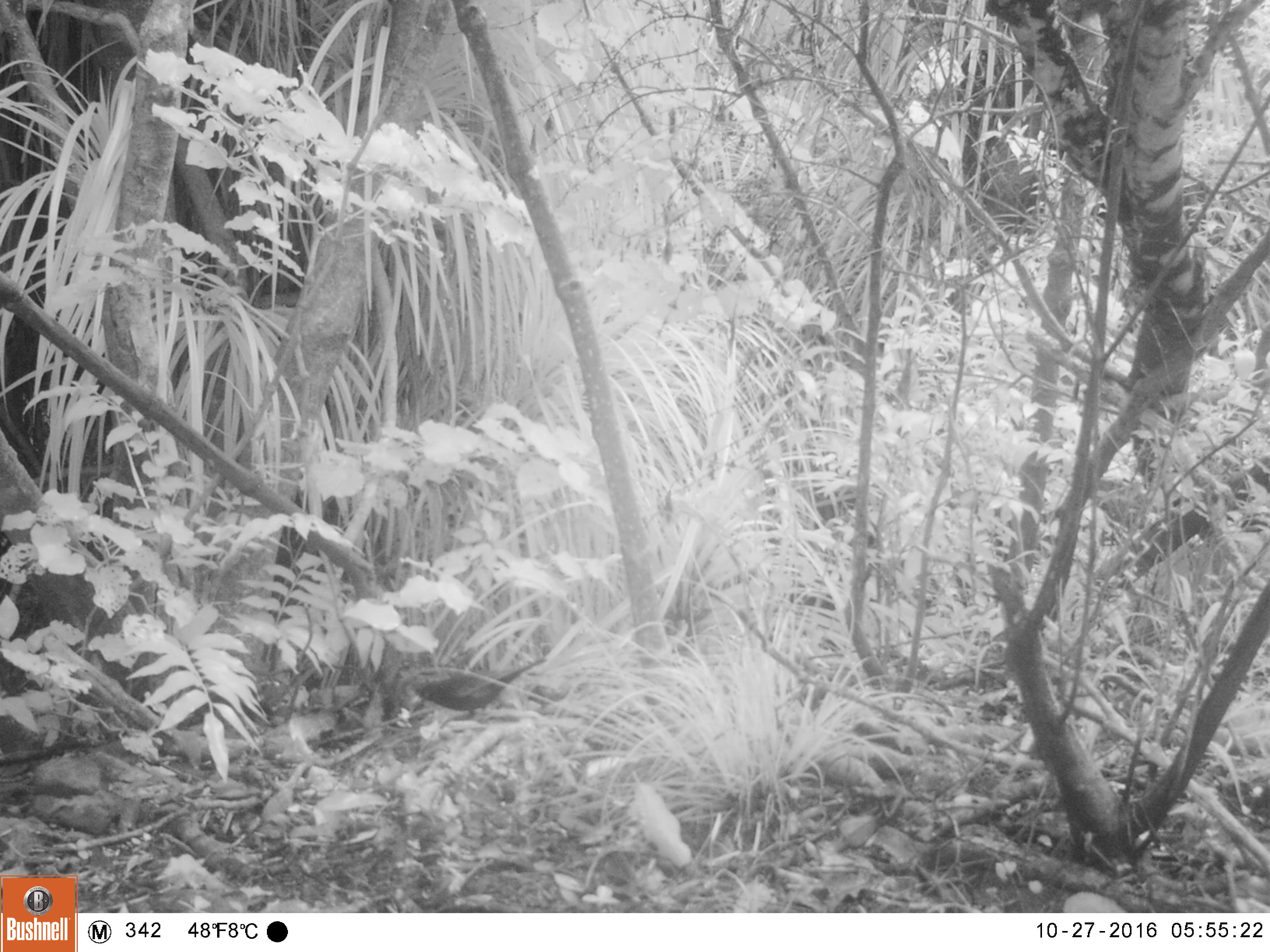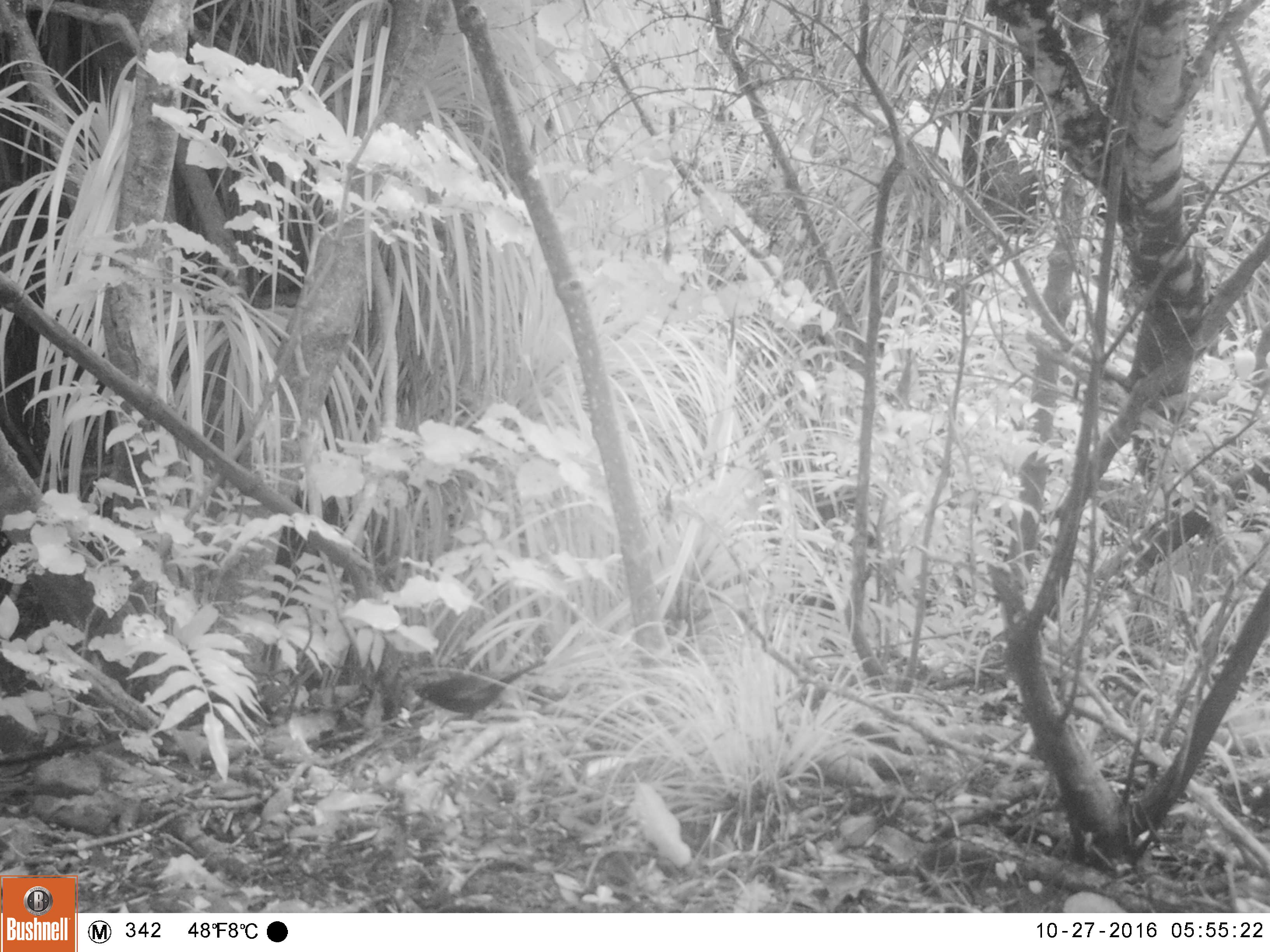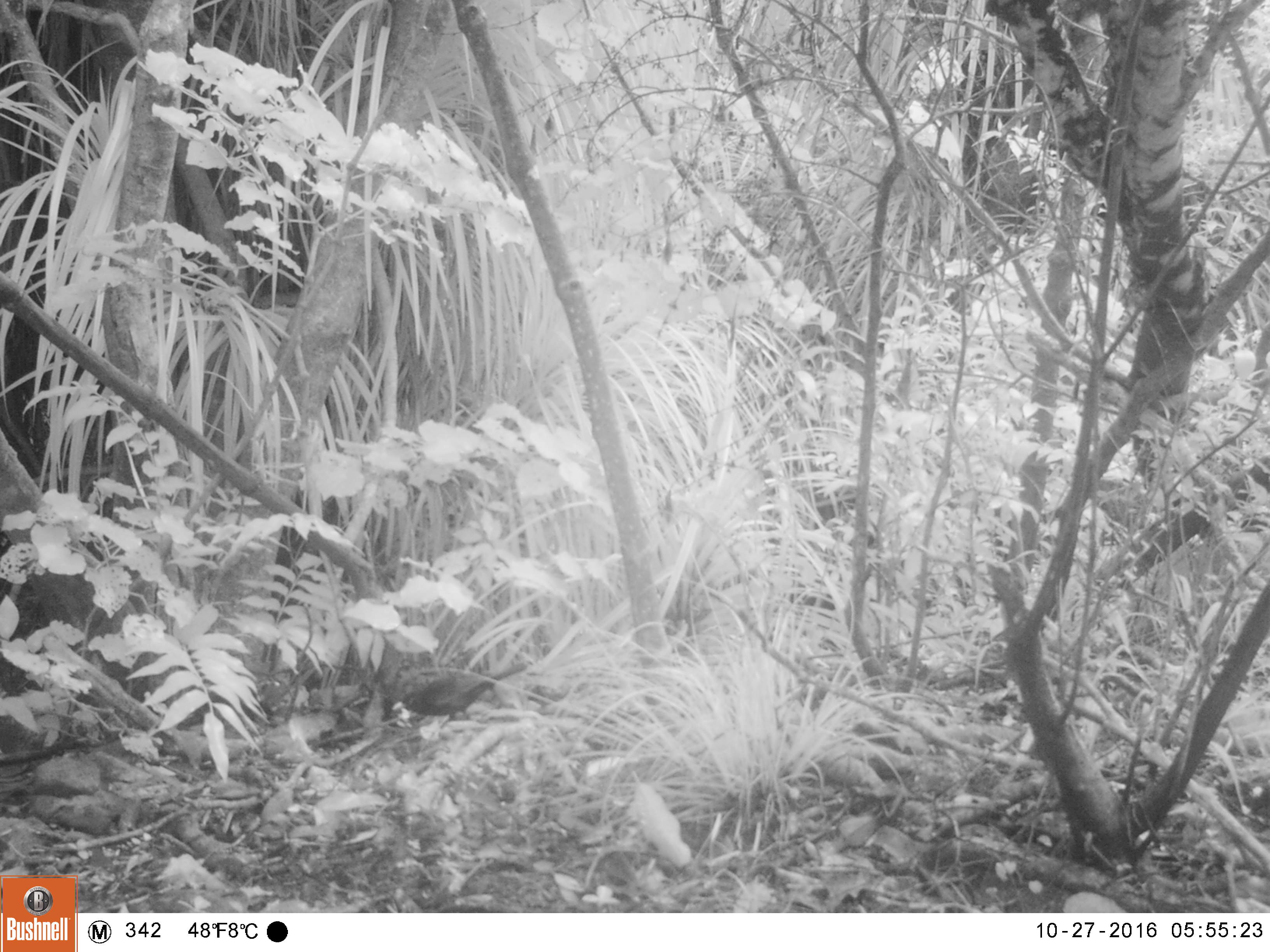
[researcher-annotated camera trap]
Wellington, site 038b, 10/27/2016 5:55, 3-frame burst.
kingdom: Animalia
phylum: Chordata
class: Aves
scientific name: Aves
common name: bird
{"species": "bird (Aves)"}